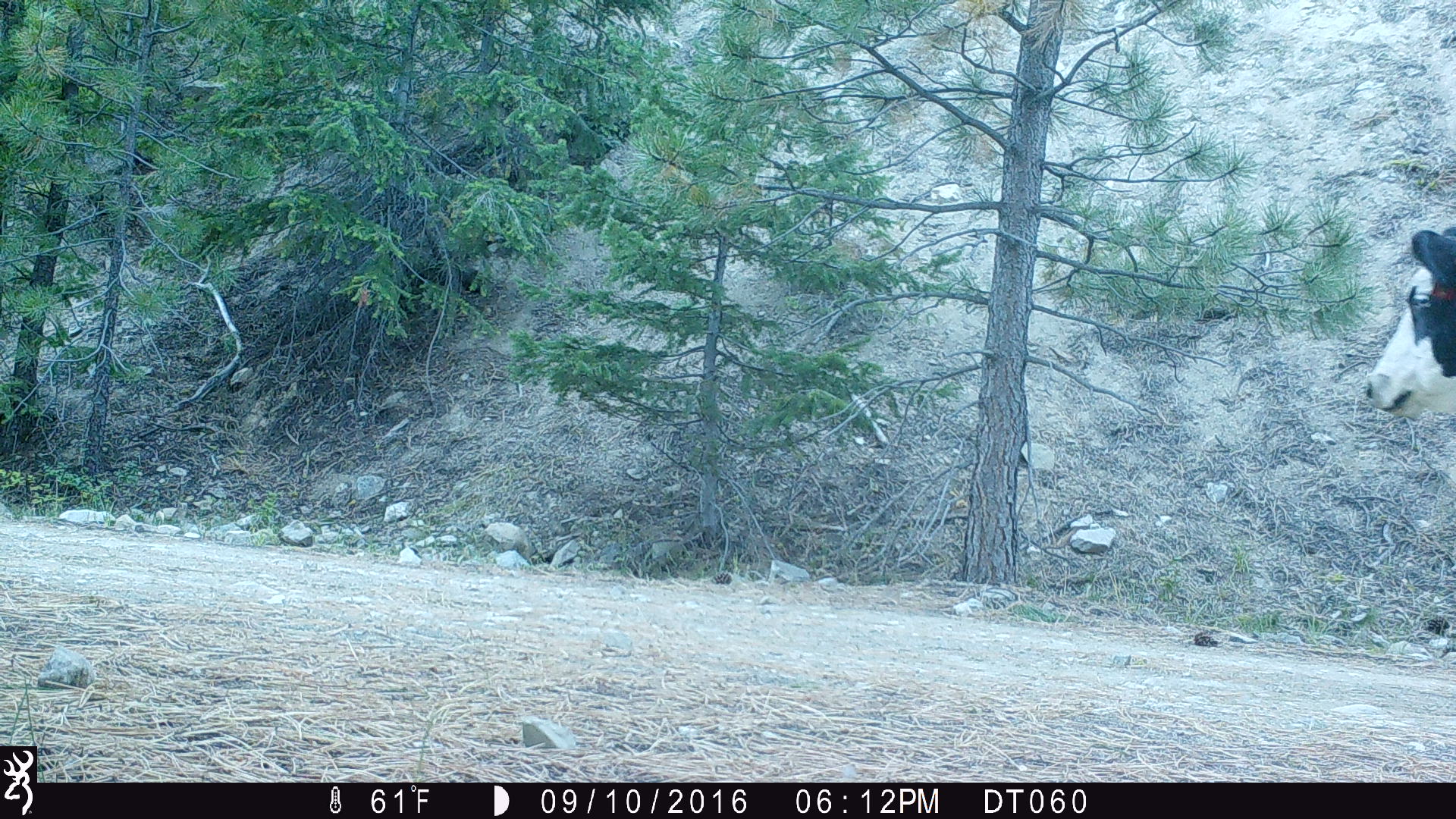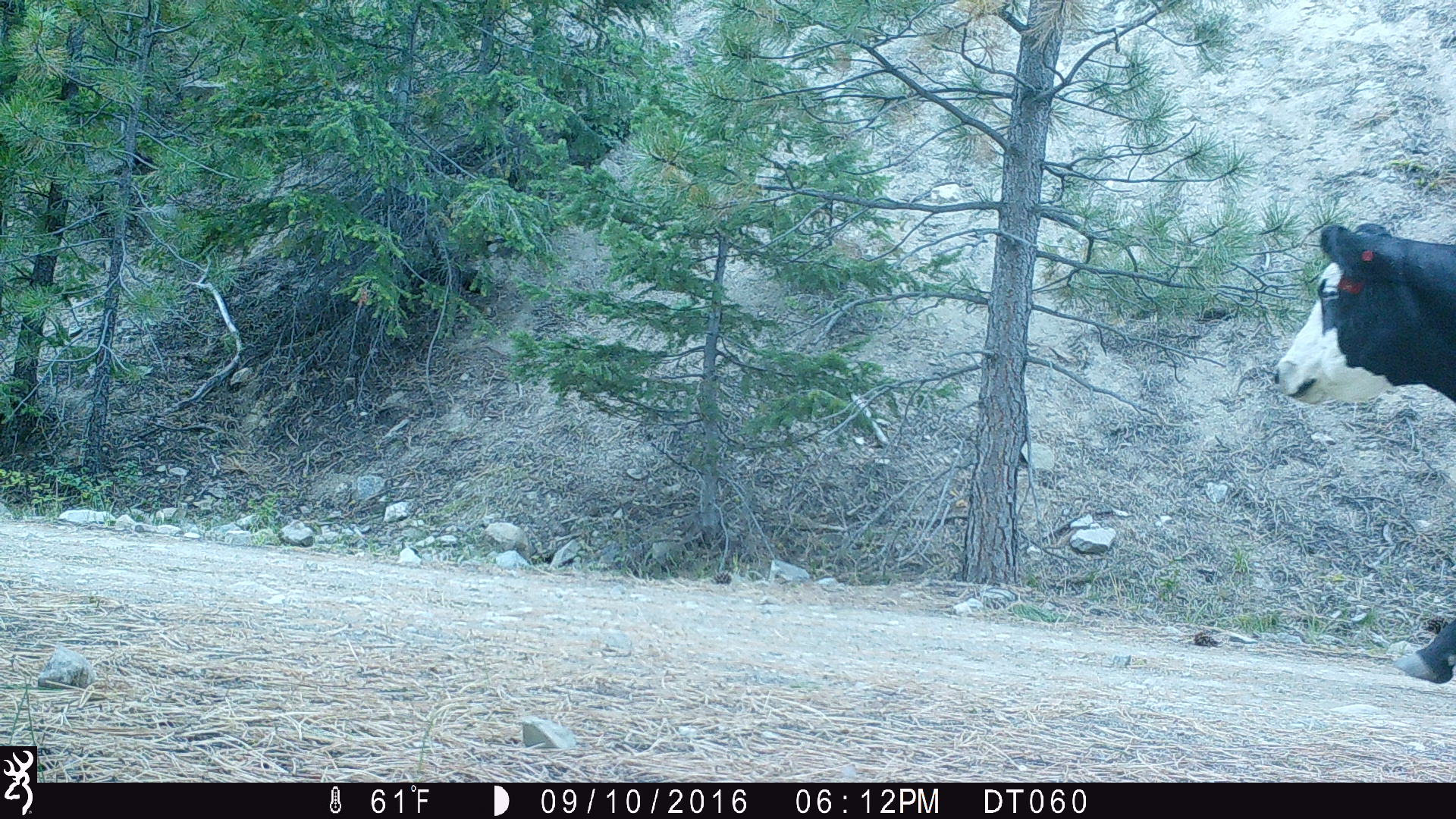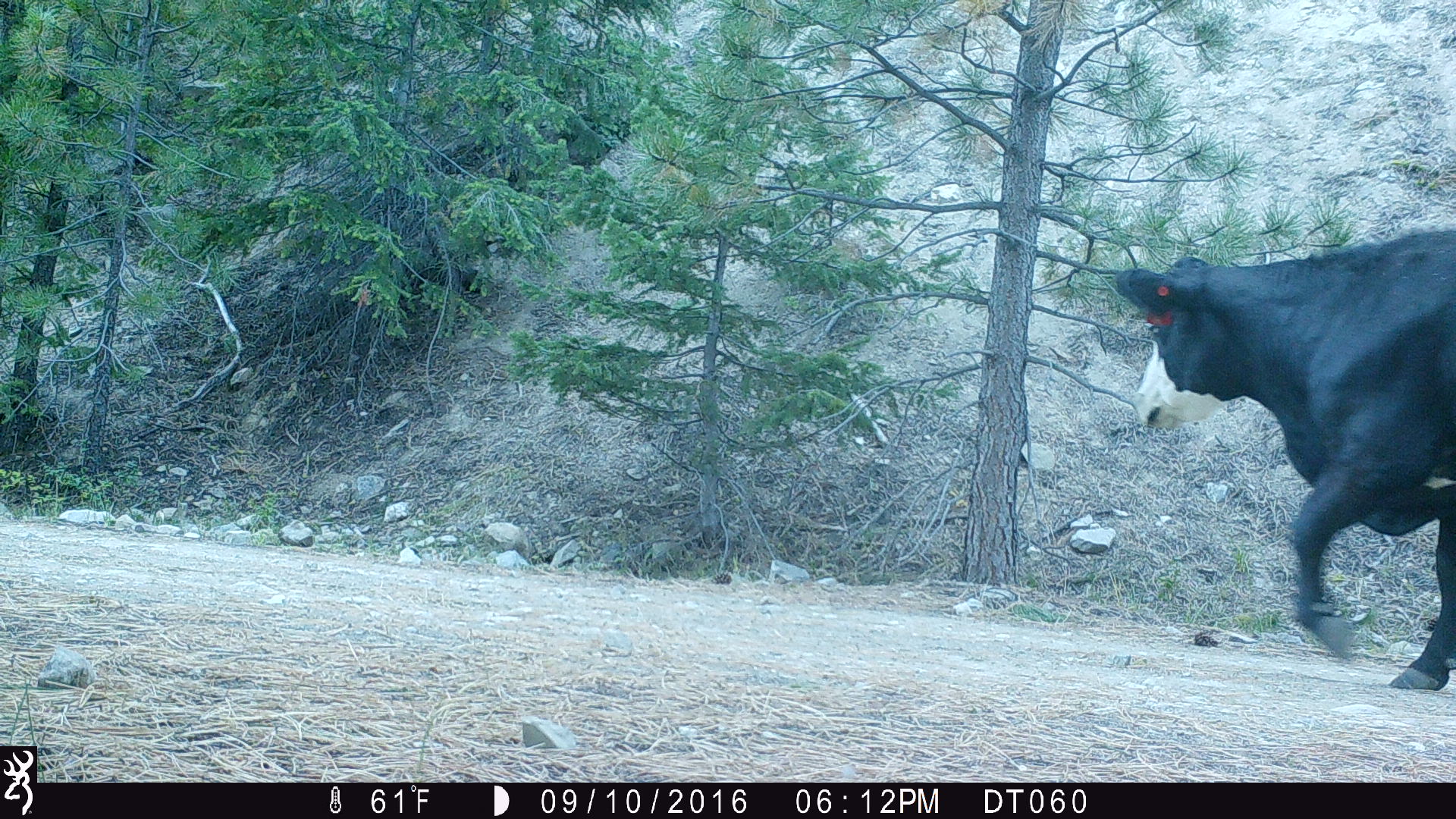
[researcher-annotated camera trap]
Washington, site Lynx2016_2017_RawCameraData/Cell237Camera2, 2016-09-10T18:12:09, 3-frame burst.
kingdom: Animalia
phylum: Chordata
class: Mammalia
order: Artiodactyla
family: Bovidae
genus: Bos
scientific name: Bos taurus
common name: domestic cattle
Domestic cattle (Bos taurus). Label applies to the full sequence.